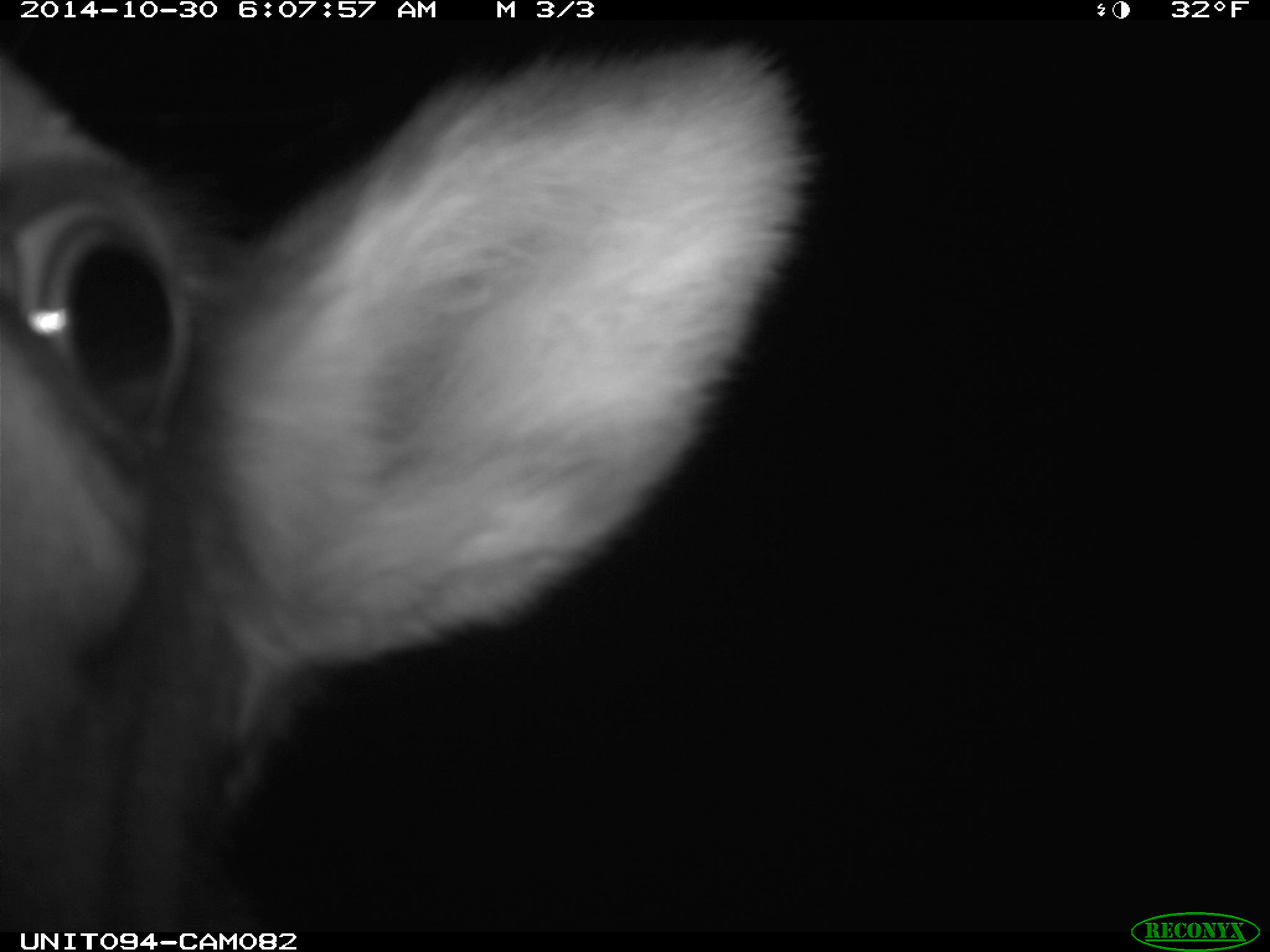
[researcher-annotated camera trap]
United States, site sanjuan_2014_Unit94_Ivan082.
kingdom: Animalia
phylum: Chordata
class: Mammalia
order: Artiodactyla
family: Cervidae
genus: Cervus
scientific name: Cervus elaphus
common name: red deer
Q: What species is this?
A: Cervus elaphus (red deer).